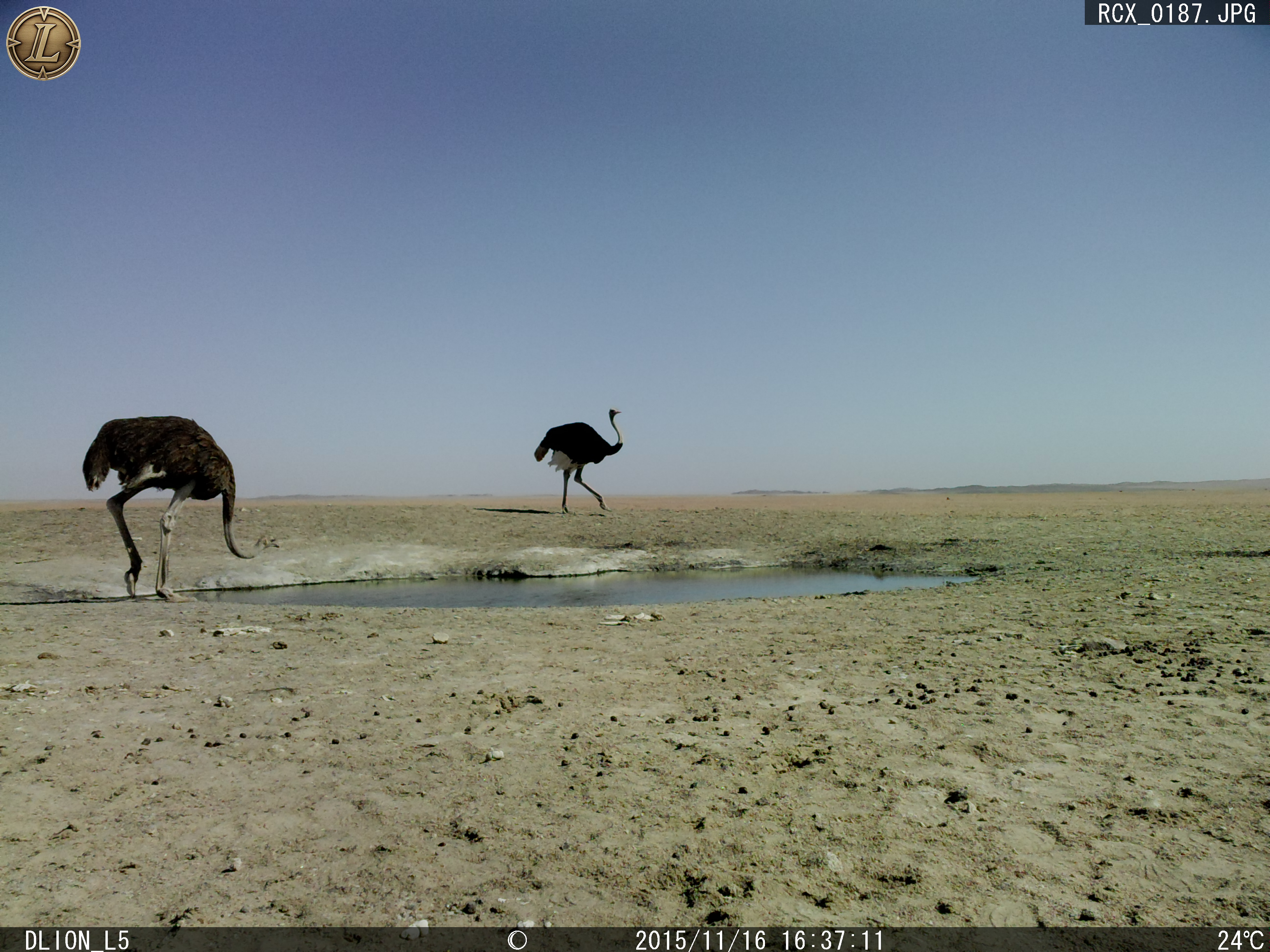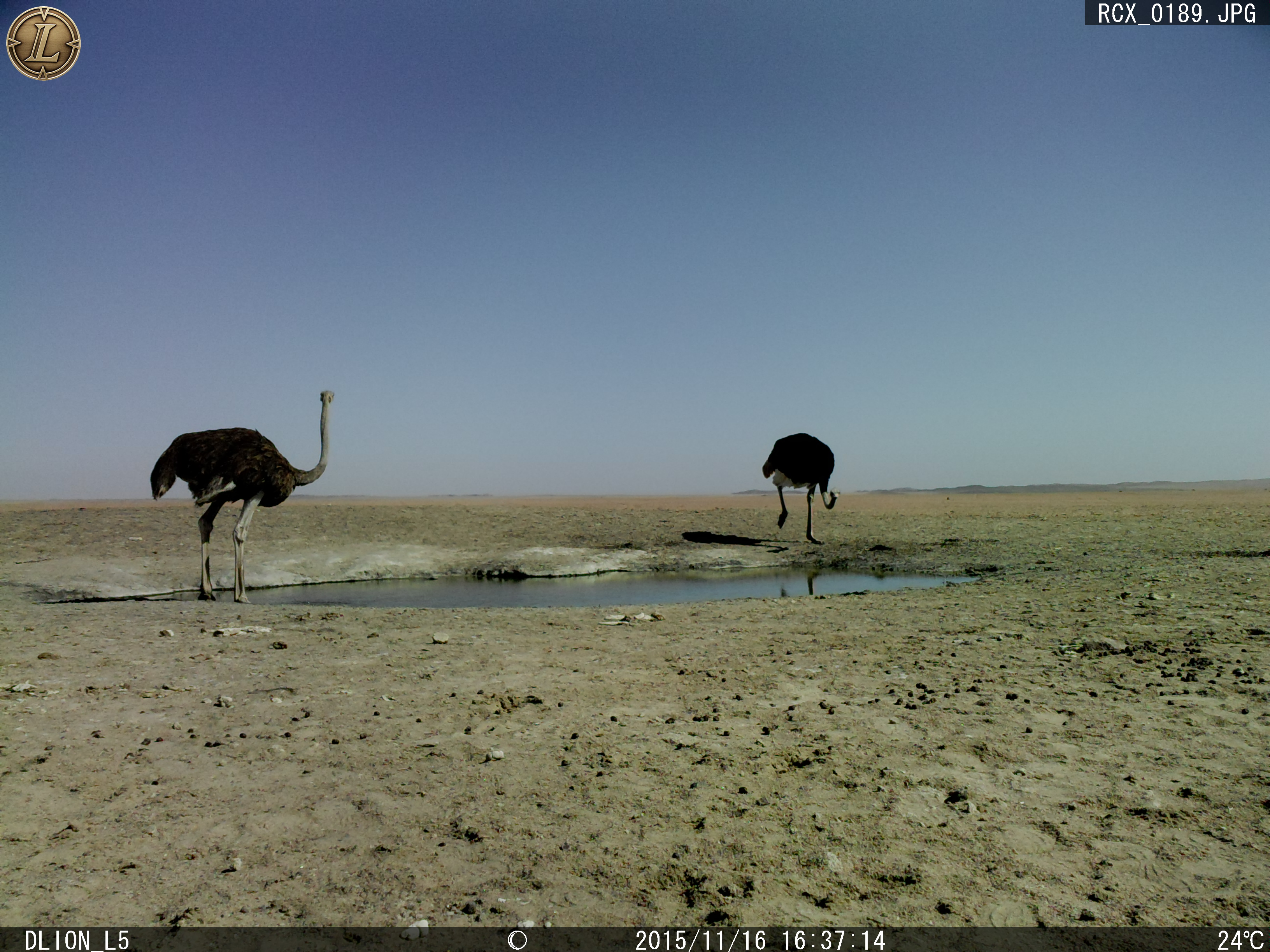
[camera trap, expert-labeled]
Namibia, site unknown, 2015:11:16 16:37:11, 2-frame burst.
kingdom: Animalia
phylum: Chordata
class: Aves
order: Struthioniformes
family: Struthionidae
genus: Struthio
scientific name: Struthio camelus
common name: common ostrich